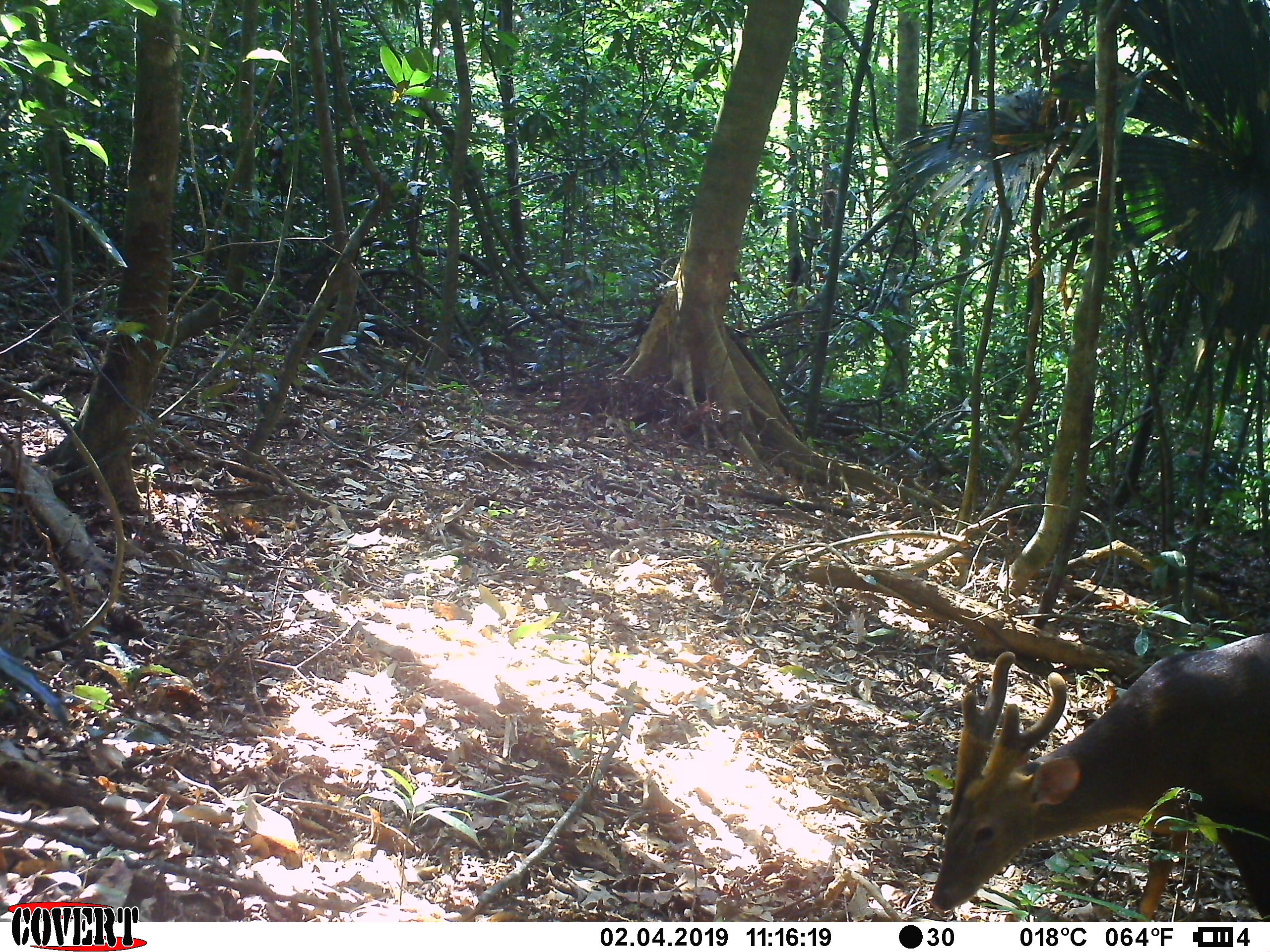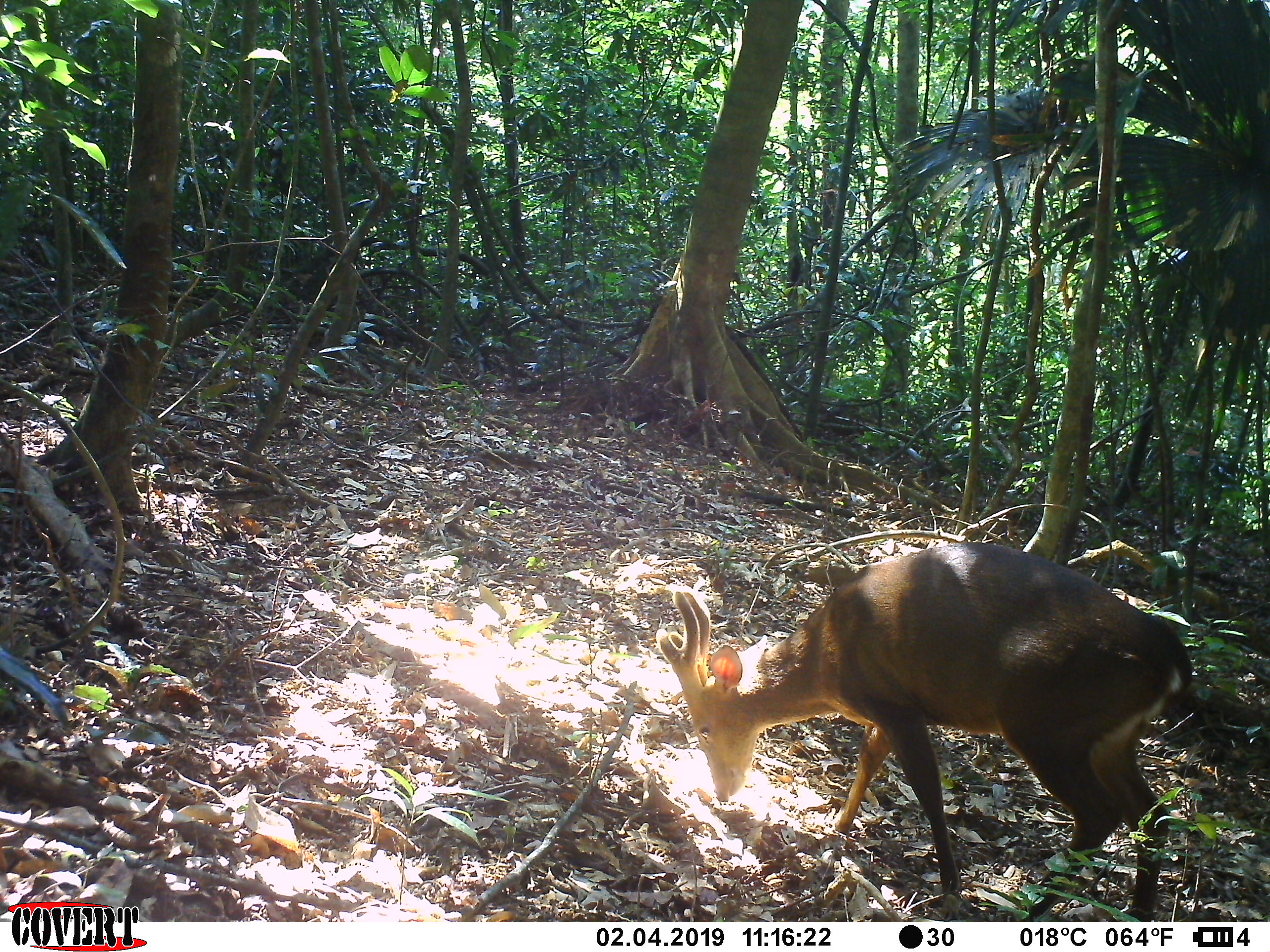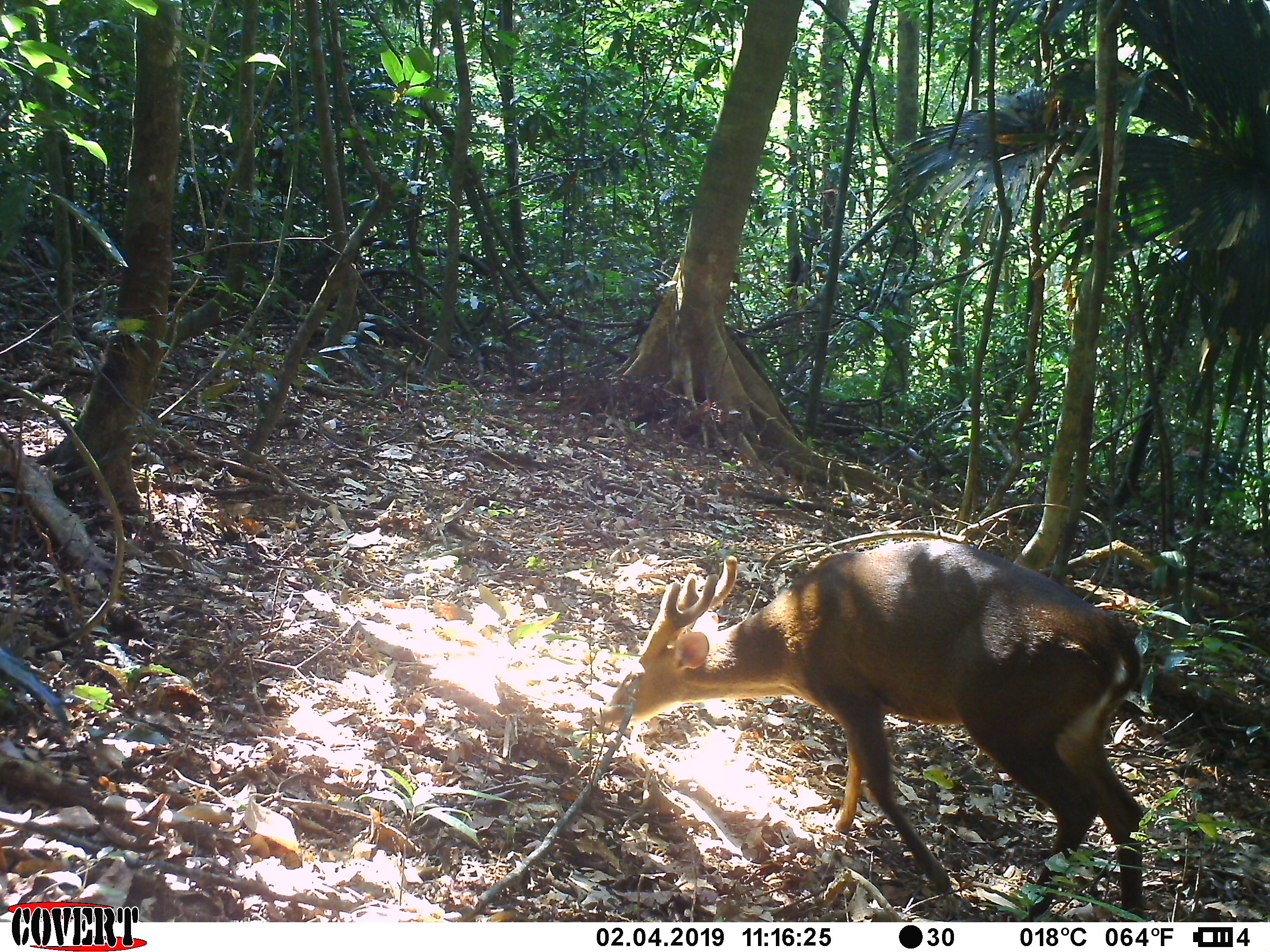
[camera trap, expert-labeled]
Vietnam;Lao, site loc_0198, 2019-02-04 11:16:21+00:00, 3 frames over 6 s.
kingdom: Animalia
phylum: Chordata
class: Mammalia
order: Artiodactyla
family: Cervidae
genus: Muntiacus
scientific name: Muntiacus vuquangensis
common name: large-antlered muntjac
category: large antlered muntjac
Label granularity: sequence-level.